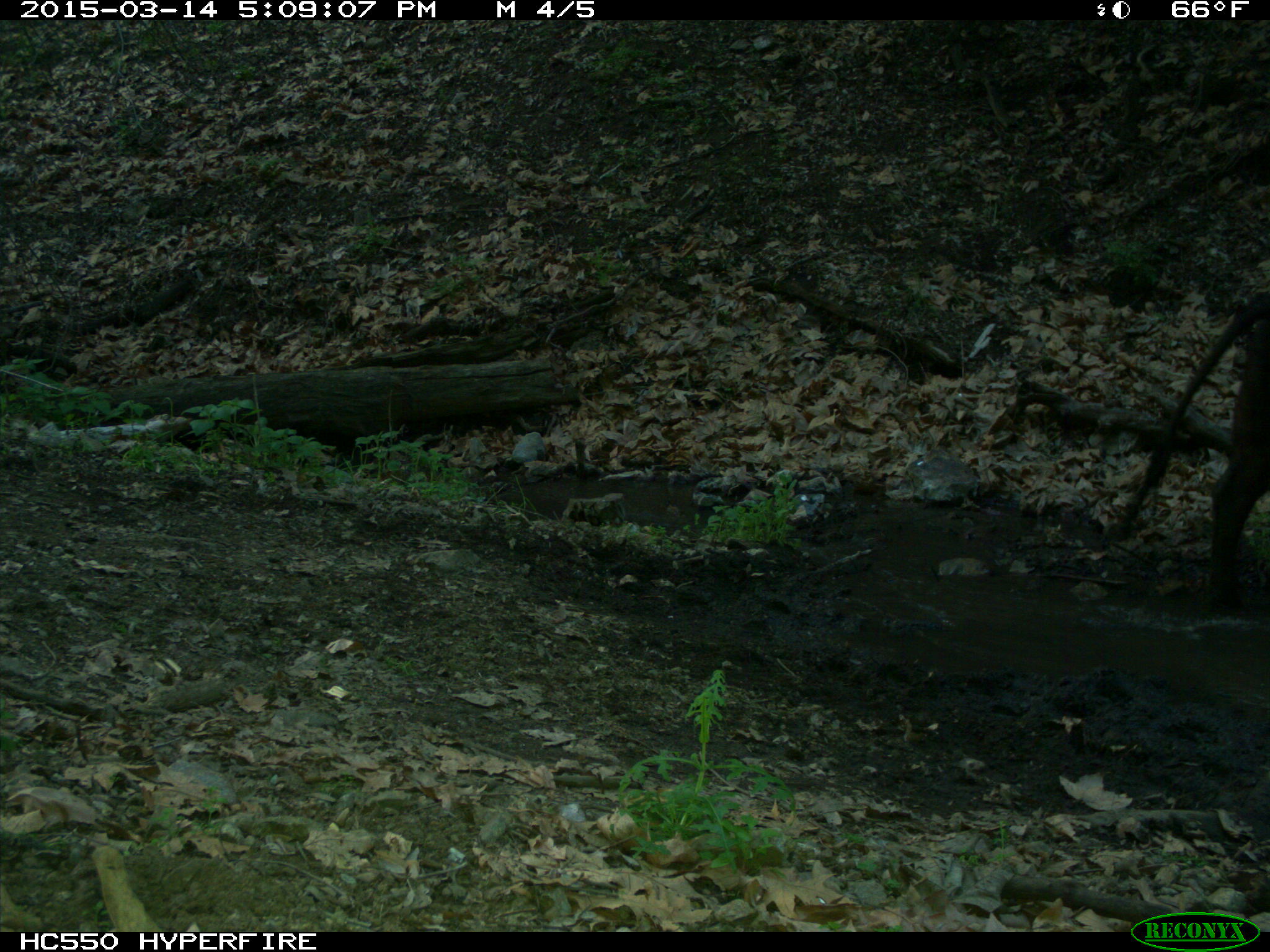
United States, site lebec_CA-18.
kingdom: Animalia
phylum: Chordata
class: Mammalia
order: Artiodactyla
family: Bovidae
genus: Bos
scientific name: Bos taurus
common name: domestic cow